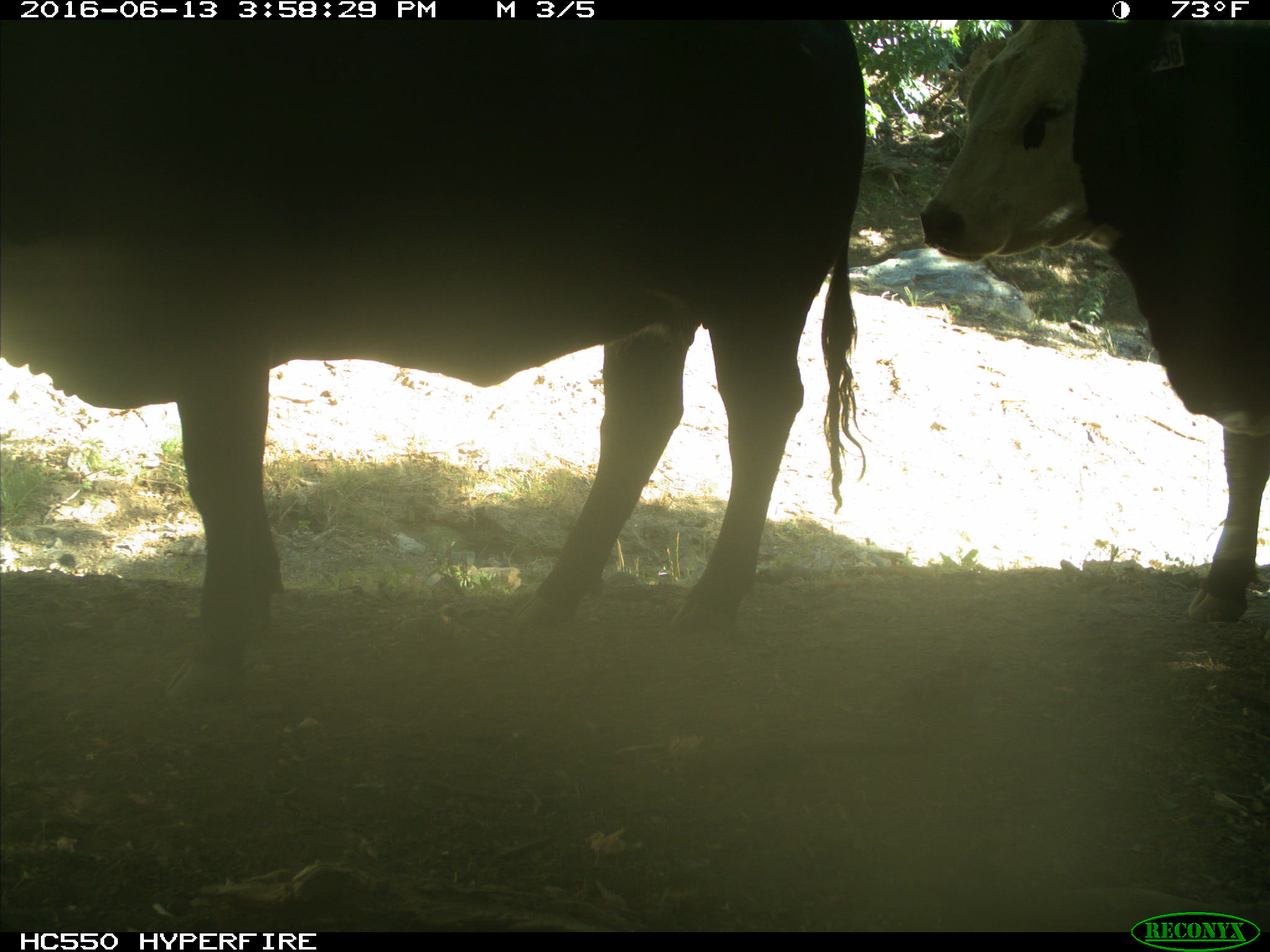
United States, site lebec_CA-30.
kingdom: Animalia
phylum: Chordata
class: Mammalia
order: Artiodactyla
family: Bovidae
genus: Bos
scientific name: Bos taurus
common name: domestic cow